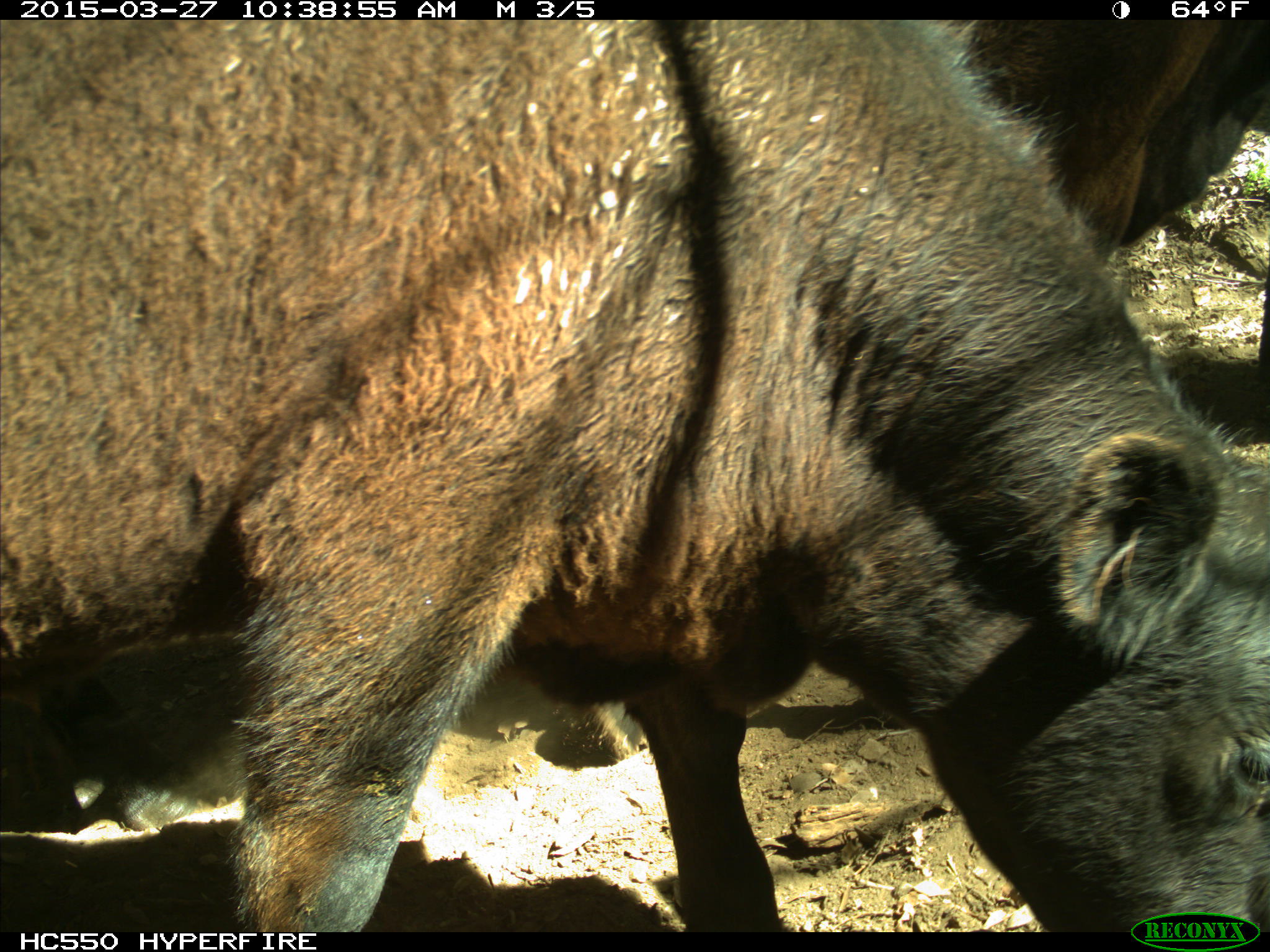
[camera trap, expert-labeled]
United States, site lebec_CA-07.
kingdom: Animalia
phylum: Chordata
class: Mammalia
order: Artiodactyla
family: Bovidae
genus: Bos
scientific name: Bos taurus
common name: domestic cow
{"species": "Bos taurus (domestic cow)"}